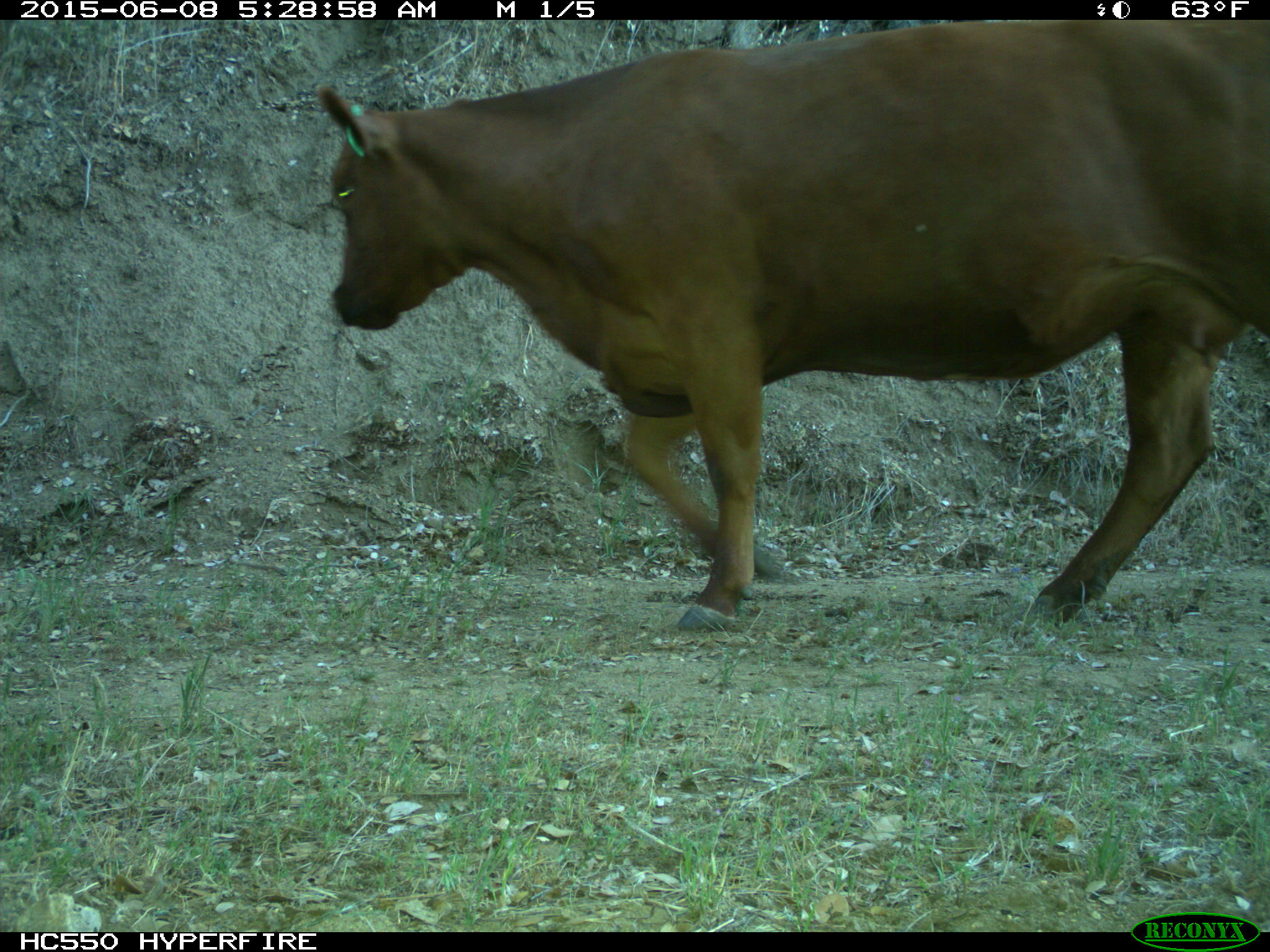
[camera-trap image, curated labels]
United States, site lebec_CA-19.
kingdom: Animalia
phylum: Chordata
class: Mammalia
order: Artiodactyla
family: Bovidae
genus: Bos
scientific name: Bos taurus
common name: domestic cow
Bos taurus (domestic cow).